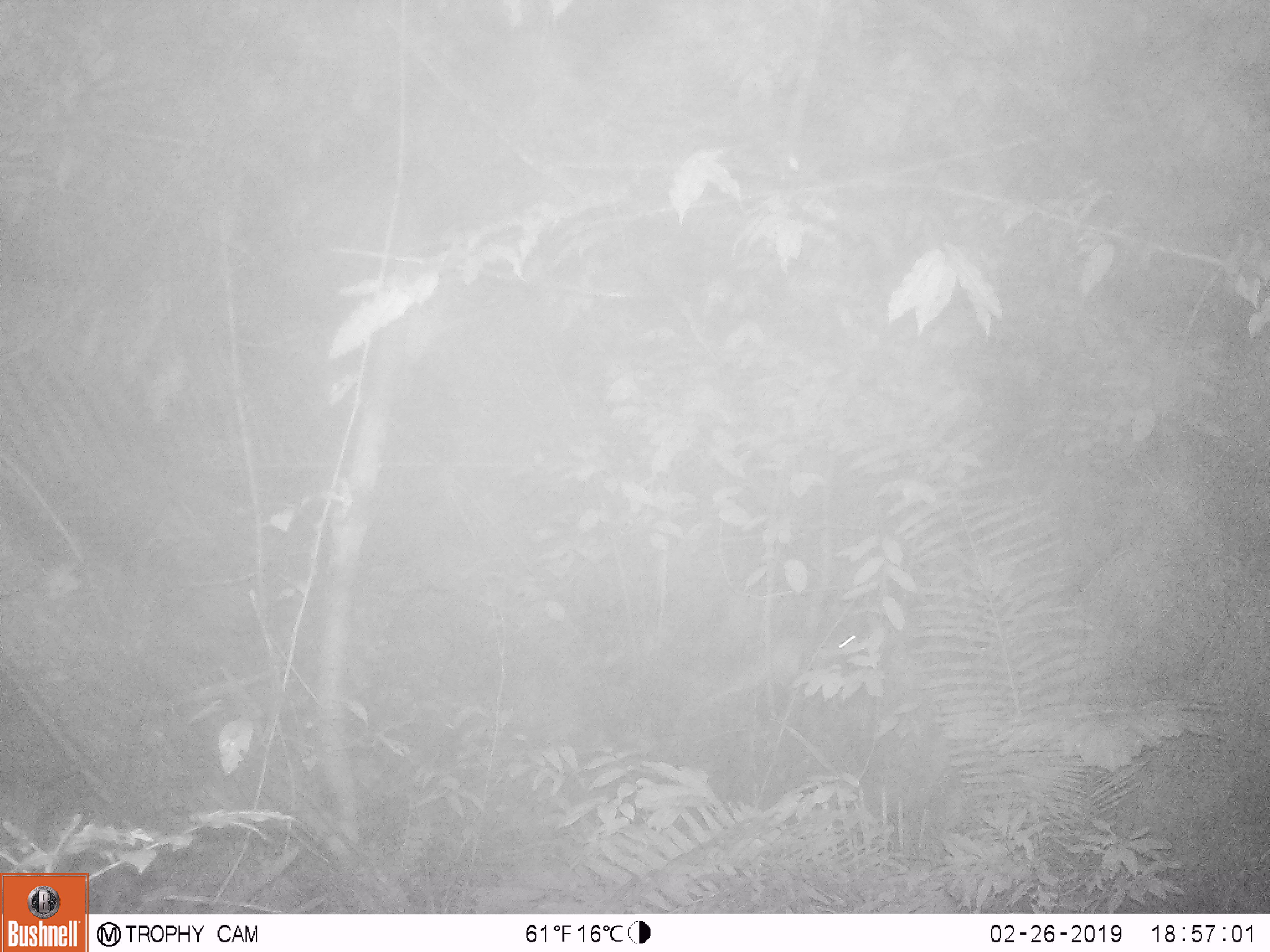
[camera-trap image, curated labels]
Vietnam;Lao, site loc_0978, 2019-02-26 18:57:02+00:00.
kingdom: Animalia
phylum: Chordata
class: Mammalia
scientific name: Mammalia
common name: mammal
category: unidentified mammal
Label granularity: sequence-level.